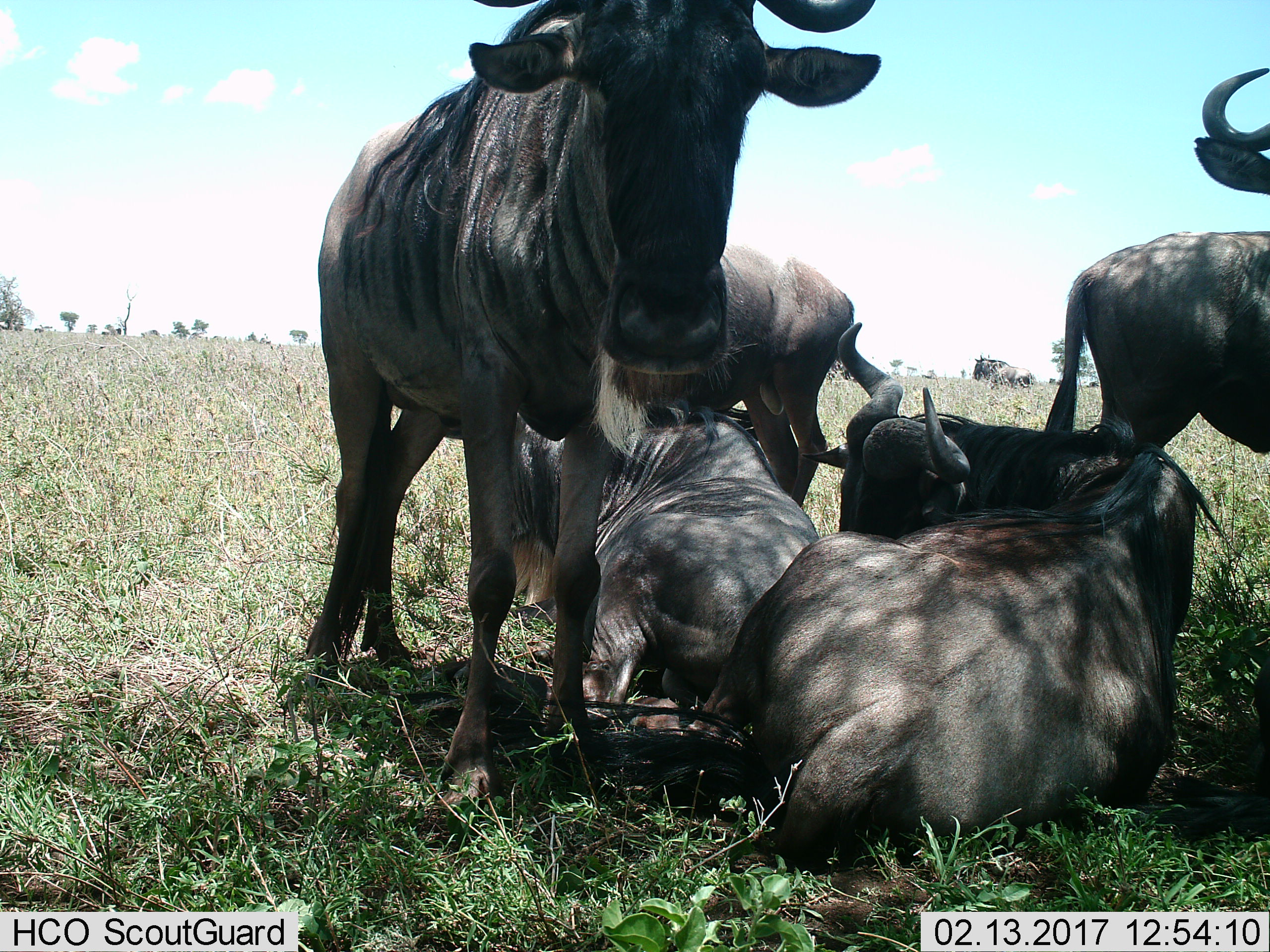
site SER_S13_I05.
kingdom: Animalia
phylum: Chordata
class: Mammalia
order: Artiodactyla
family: Bovidae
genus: Connochaetes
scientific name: Connochaetes taurinus taurinus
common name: blue wildebeest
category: wildebeestblue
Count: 6.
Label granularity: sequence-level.